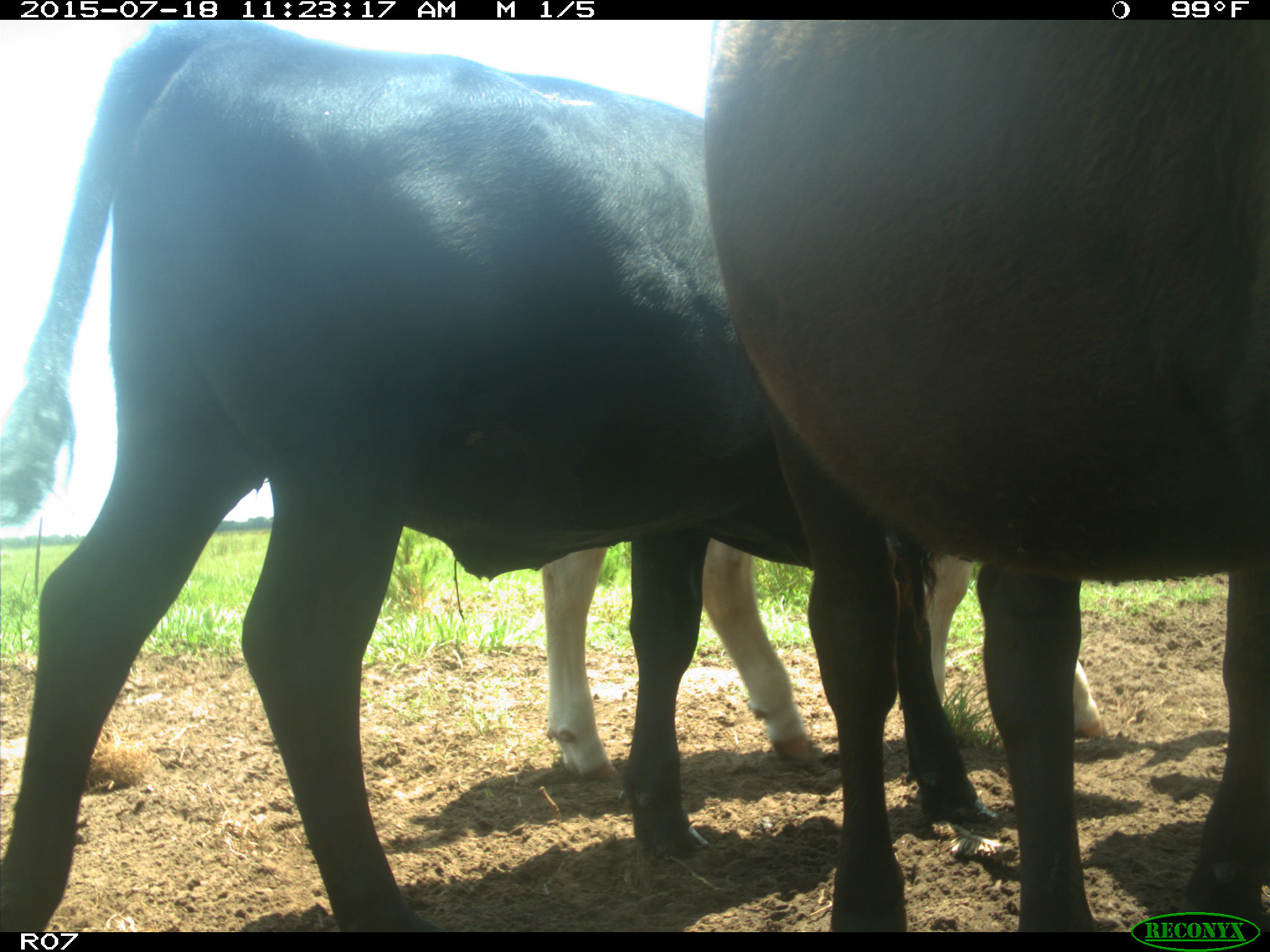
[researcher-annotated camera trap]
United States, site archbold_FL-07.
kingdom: Animalia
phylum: Chordata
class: Mammalia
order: Artiodactyla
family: Bovidae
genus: Bos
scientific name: Bos taurus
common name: domestic cow